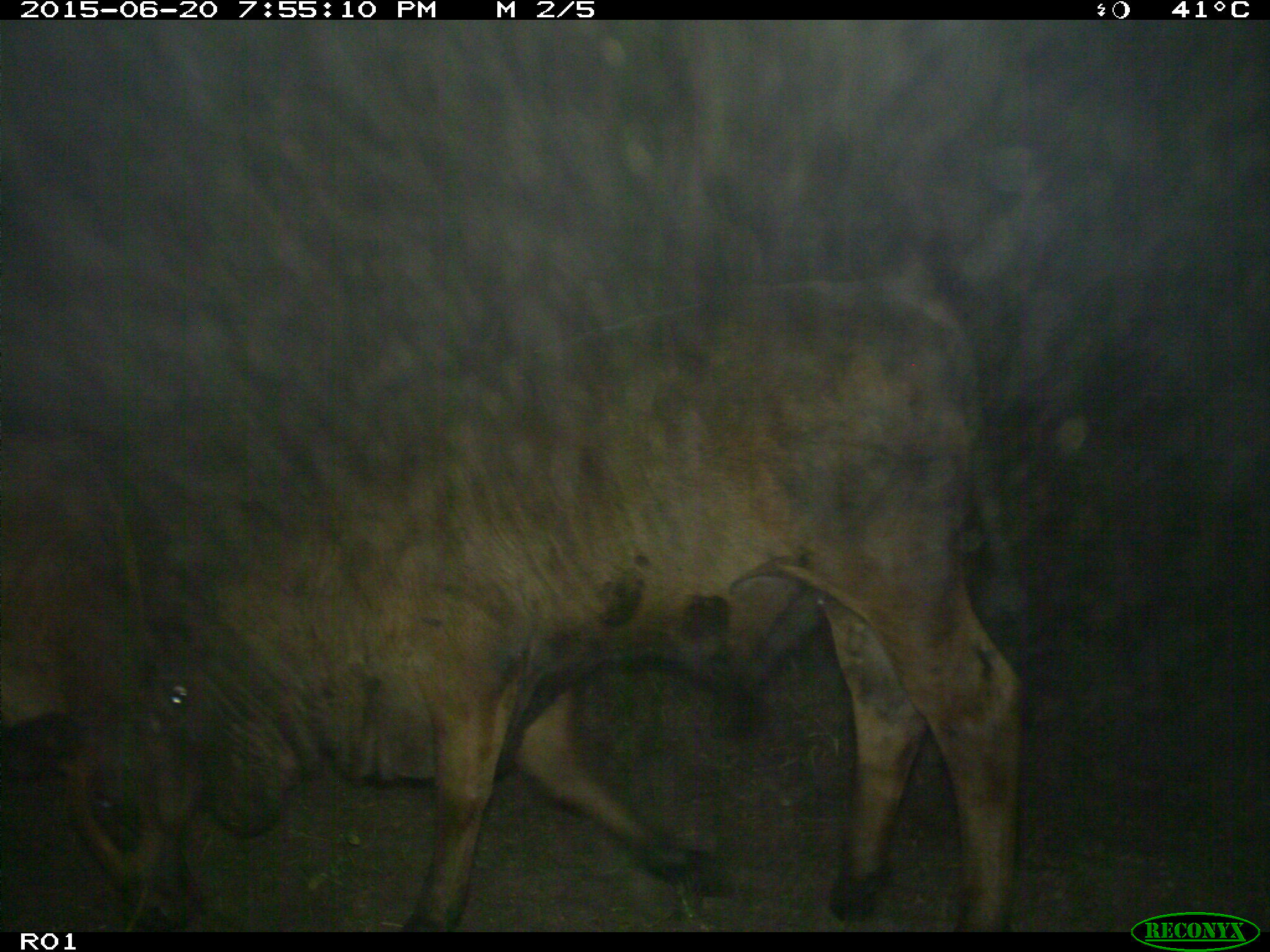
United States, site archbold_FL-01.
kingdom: Animalia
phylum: Chordata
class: Mammalia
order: Artiodactyla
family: Bovidae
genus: Bos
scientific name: Bos taurus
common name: domestic cow